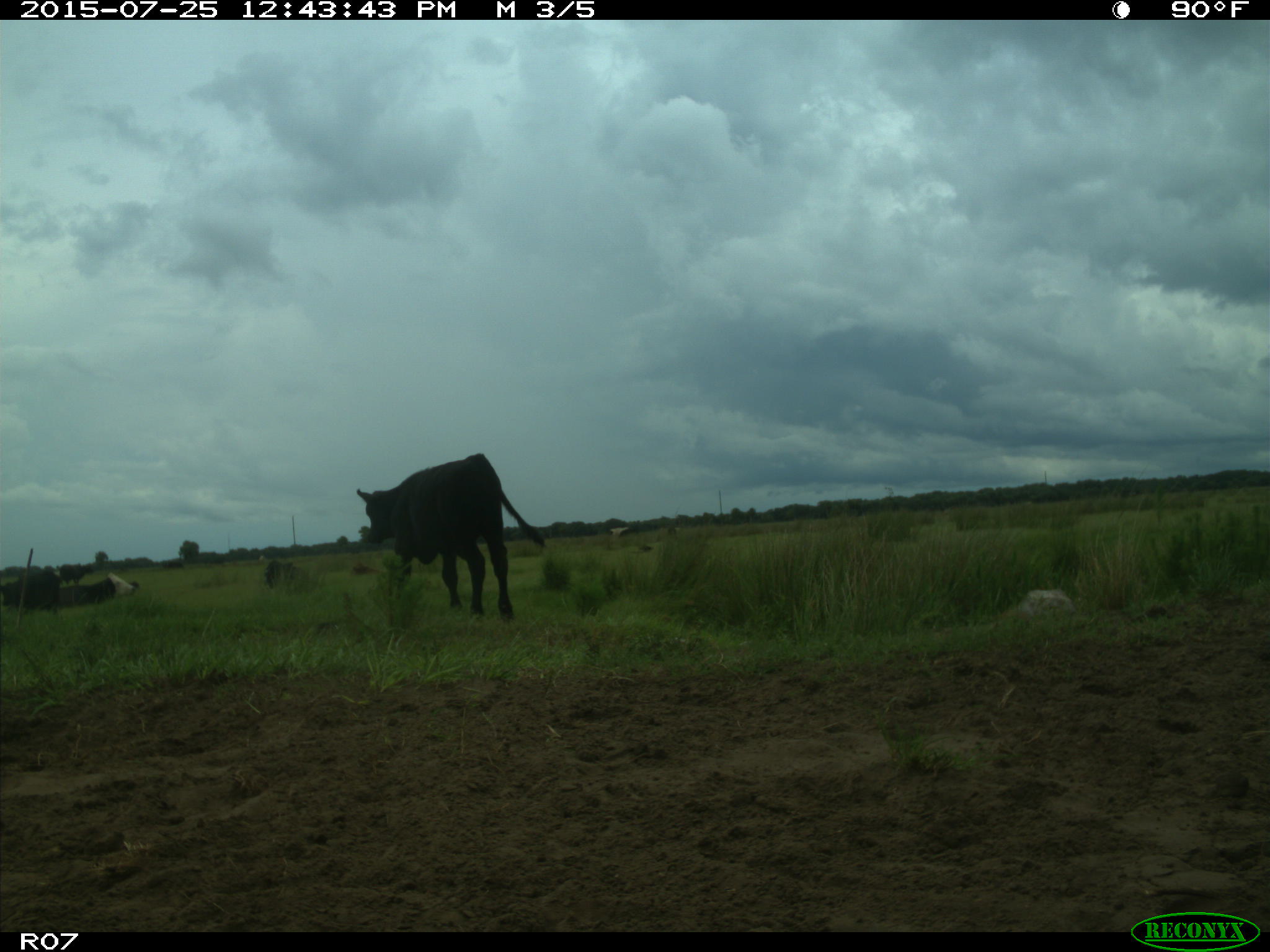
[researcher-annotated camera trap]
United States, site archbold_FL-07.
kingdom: Animalia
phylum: Chordata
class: Mammalia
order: Artiodactyla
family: Bovidae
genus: Bos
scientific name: Bos taurus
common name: domestic cow